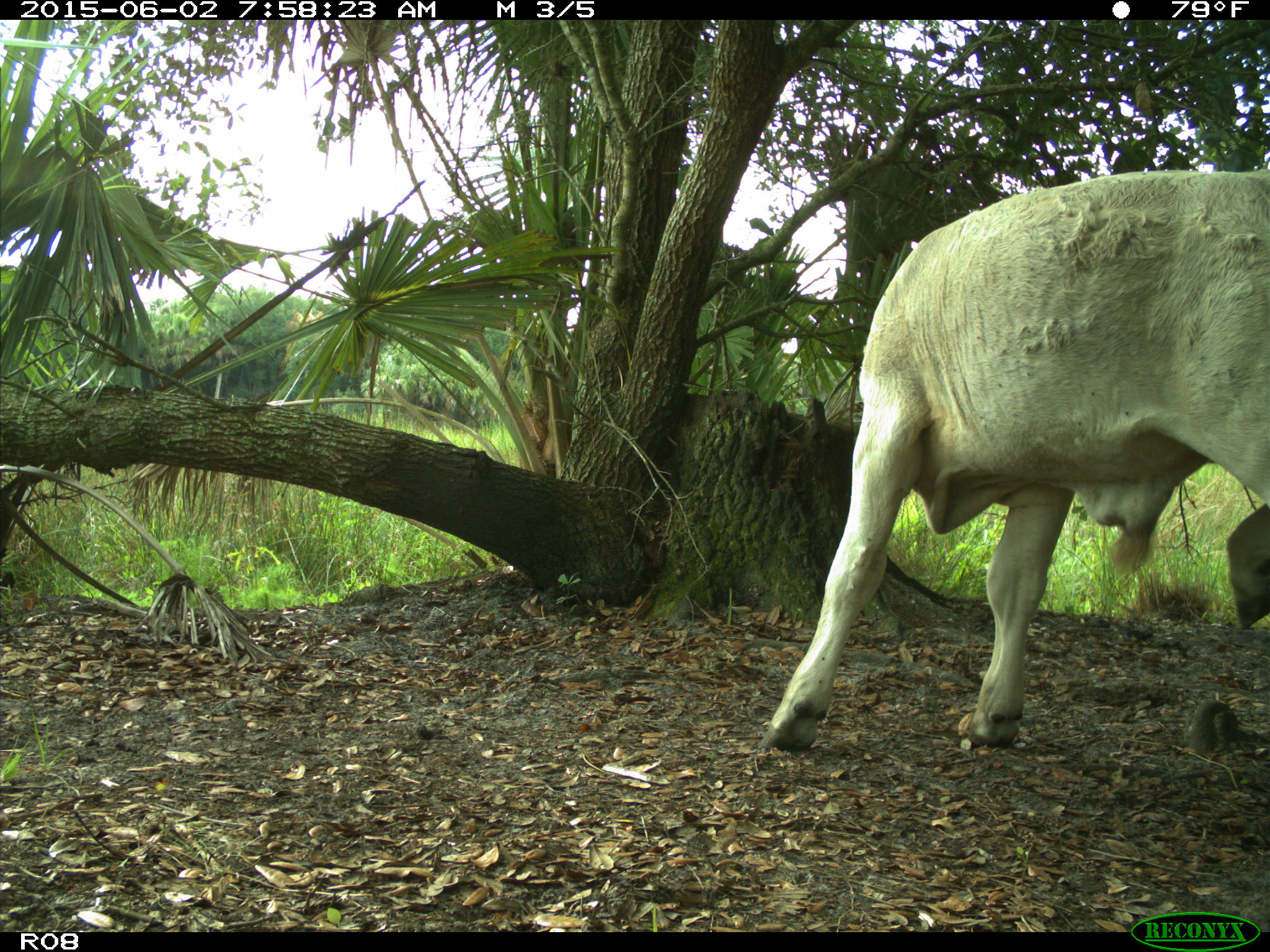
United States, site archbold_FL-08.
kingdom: Animalia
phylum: Chordata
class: Mammalia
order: Artiodactyla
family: Bovidae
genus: Bos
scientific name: Bos taurus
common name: domestic cow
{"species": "Bos taurus (domestic cow)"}